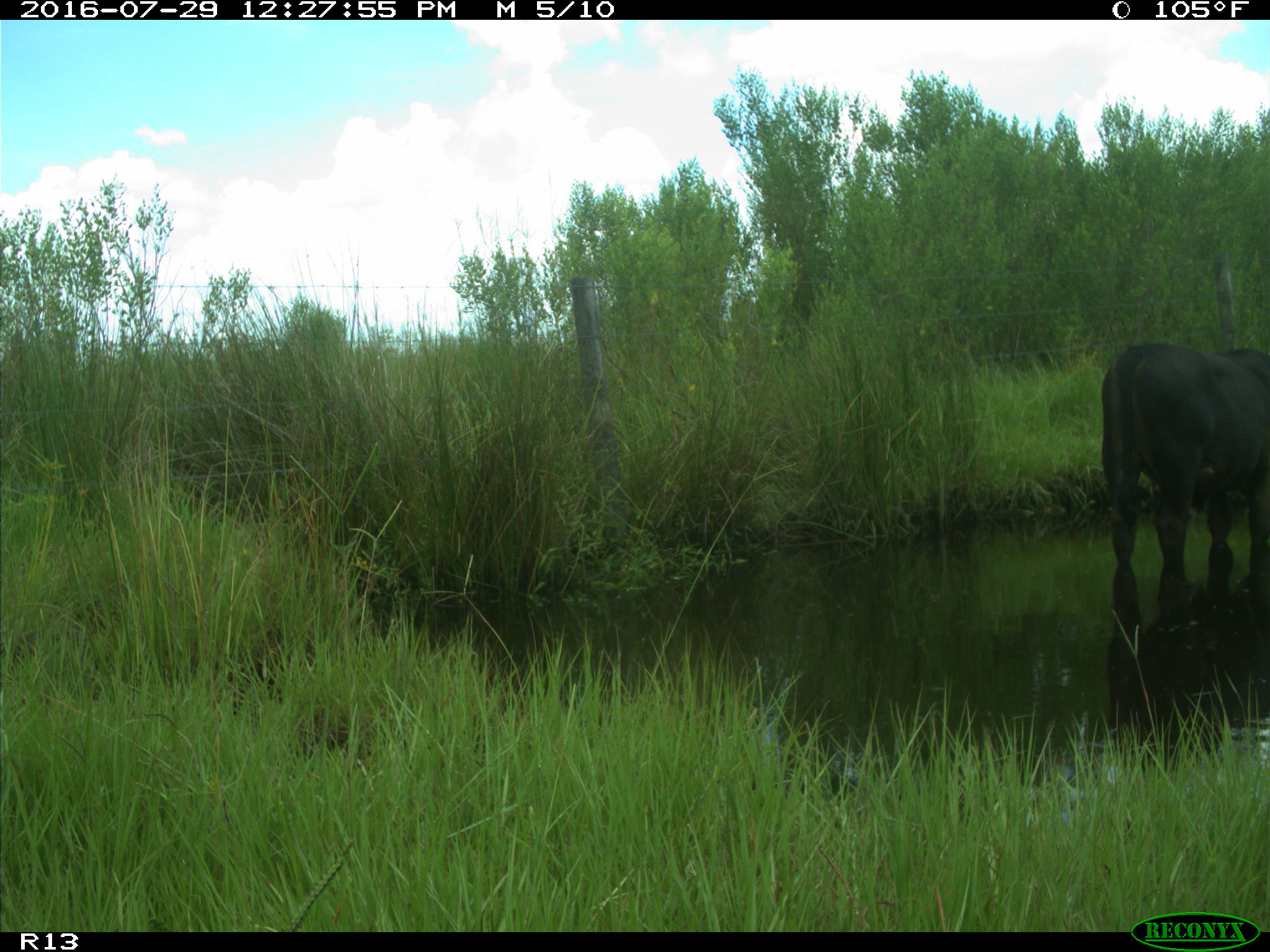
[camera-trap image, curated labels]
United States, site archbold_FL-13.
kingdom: Animalia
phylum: Chordata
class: Mammalia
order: Artiodactyla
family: Bovidae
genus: Bos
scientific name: Bos taurus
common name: domestic cow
Bos taurus (domestic cow).